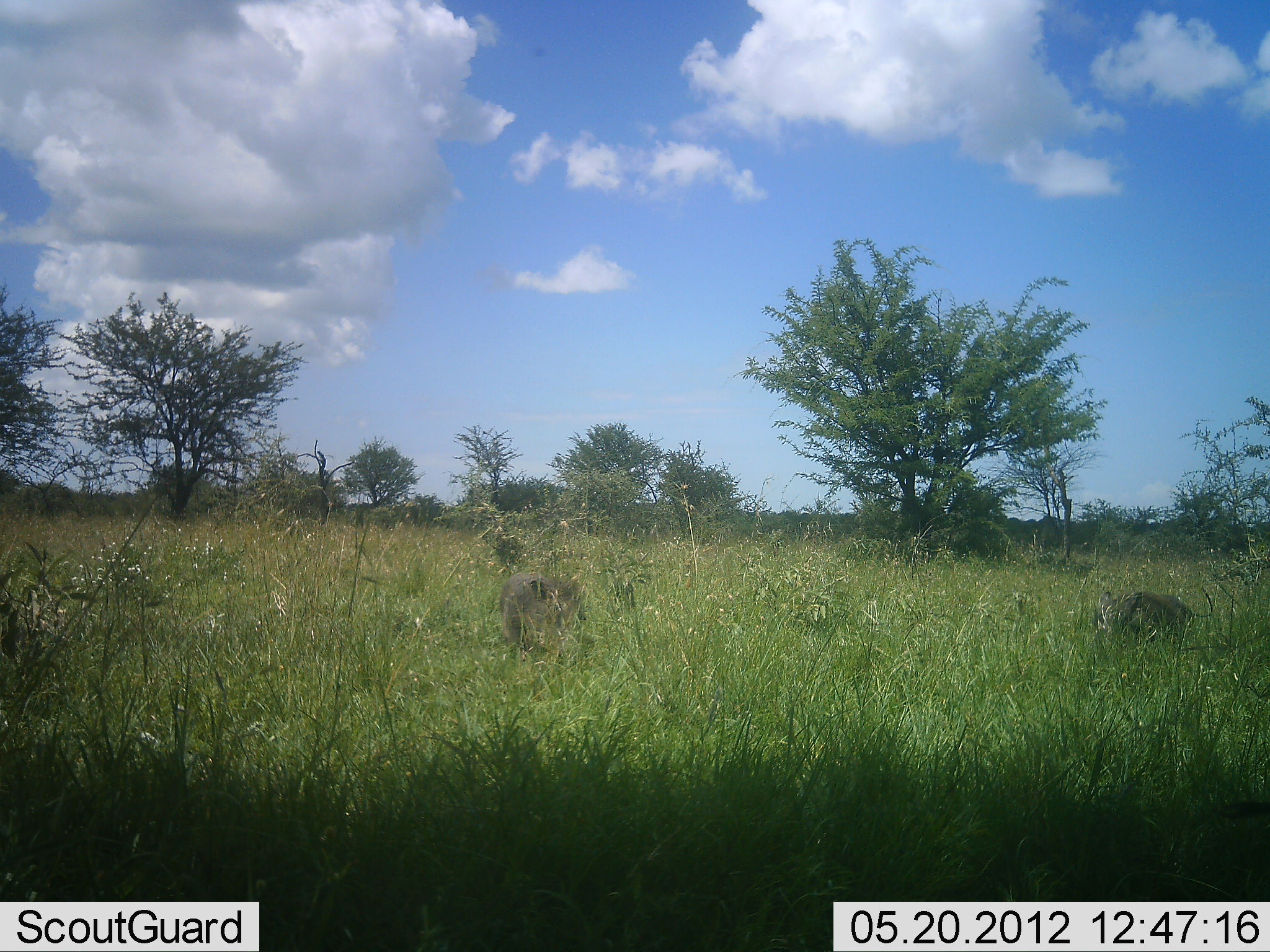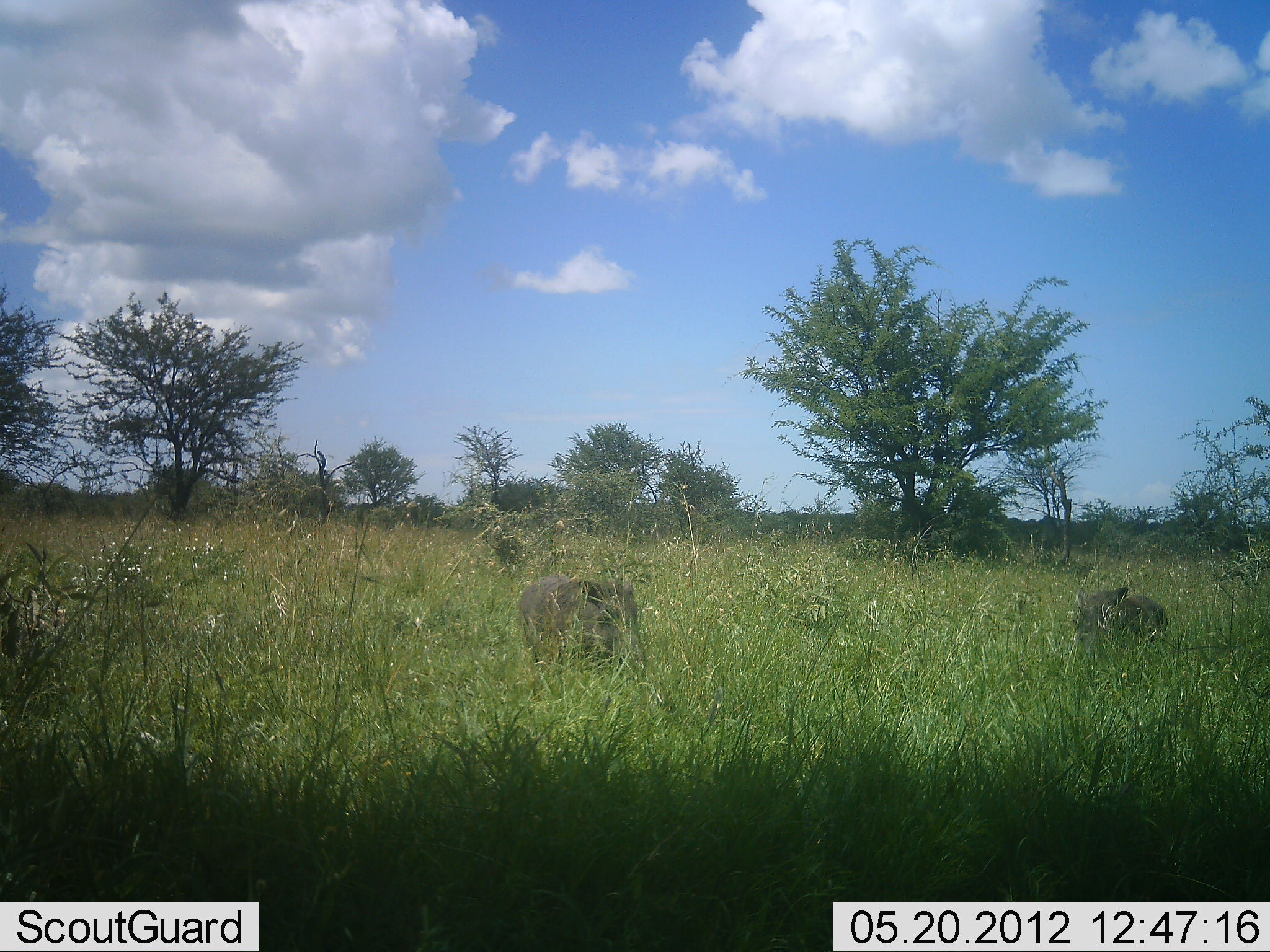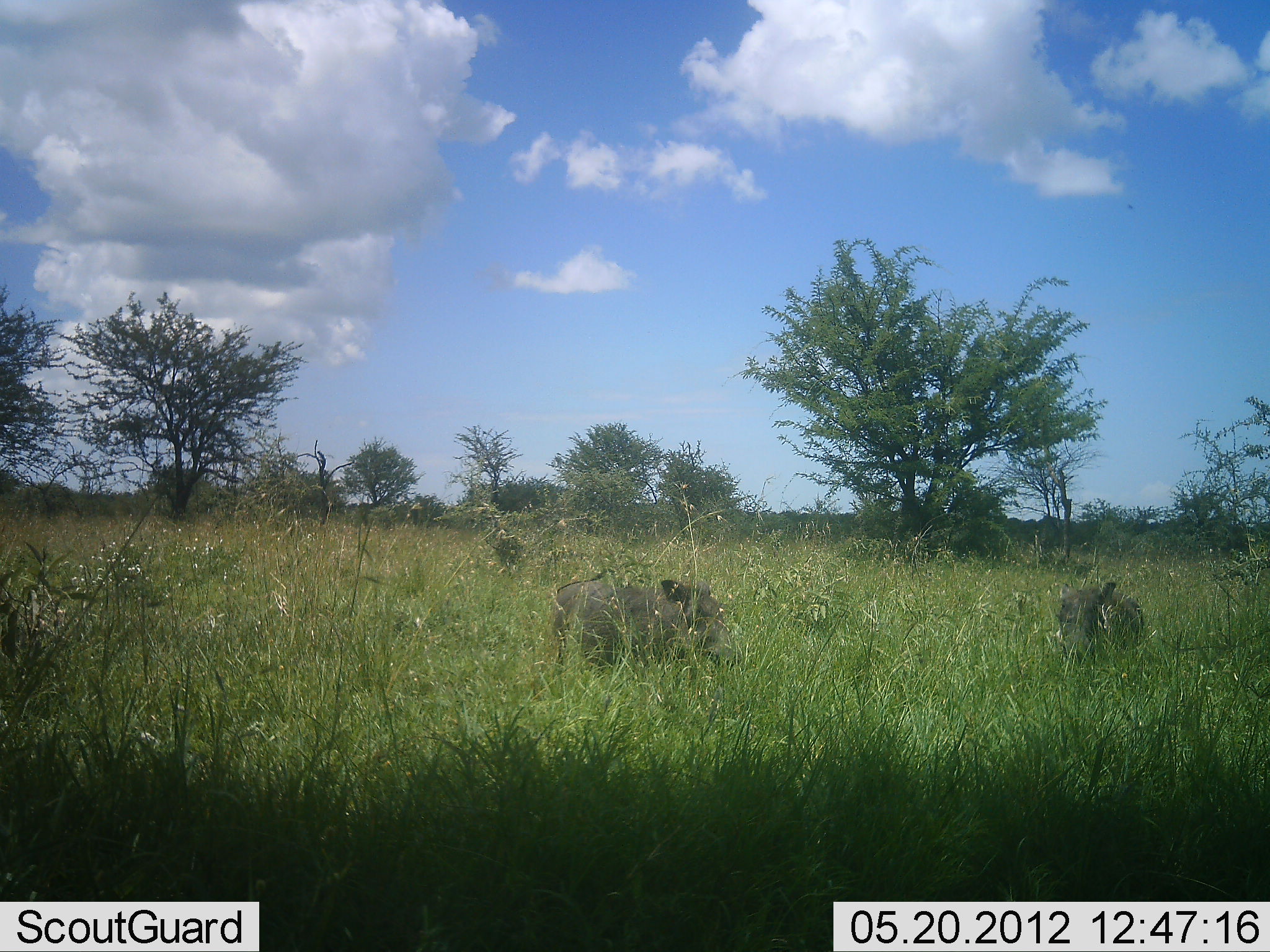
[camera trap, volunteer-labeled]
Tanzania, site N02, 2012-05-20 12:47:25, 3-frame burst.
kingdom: Animalia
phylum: Chordata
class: Mammalia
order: Artiodactyla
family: Suidae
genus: Phacochoerus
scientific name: Phacochoerus africanus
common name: warthog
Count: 2.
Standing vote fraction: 0%.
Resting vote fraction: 0%.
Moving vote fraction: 90%.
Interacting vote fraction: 0%.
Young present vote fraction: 0%.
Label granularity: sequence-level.